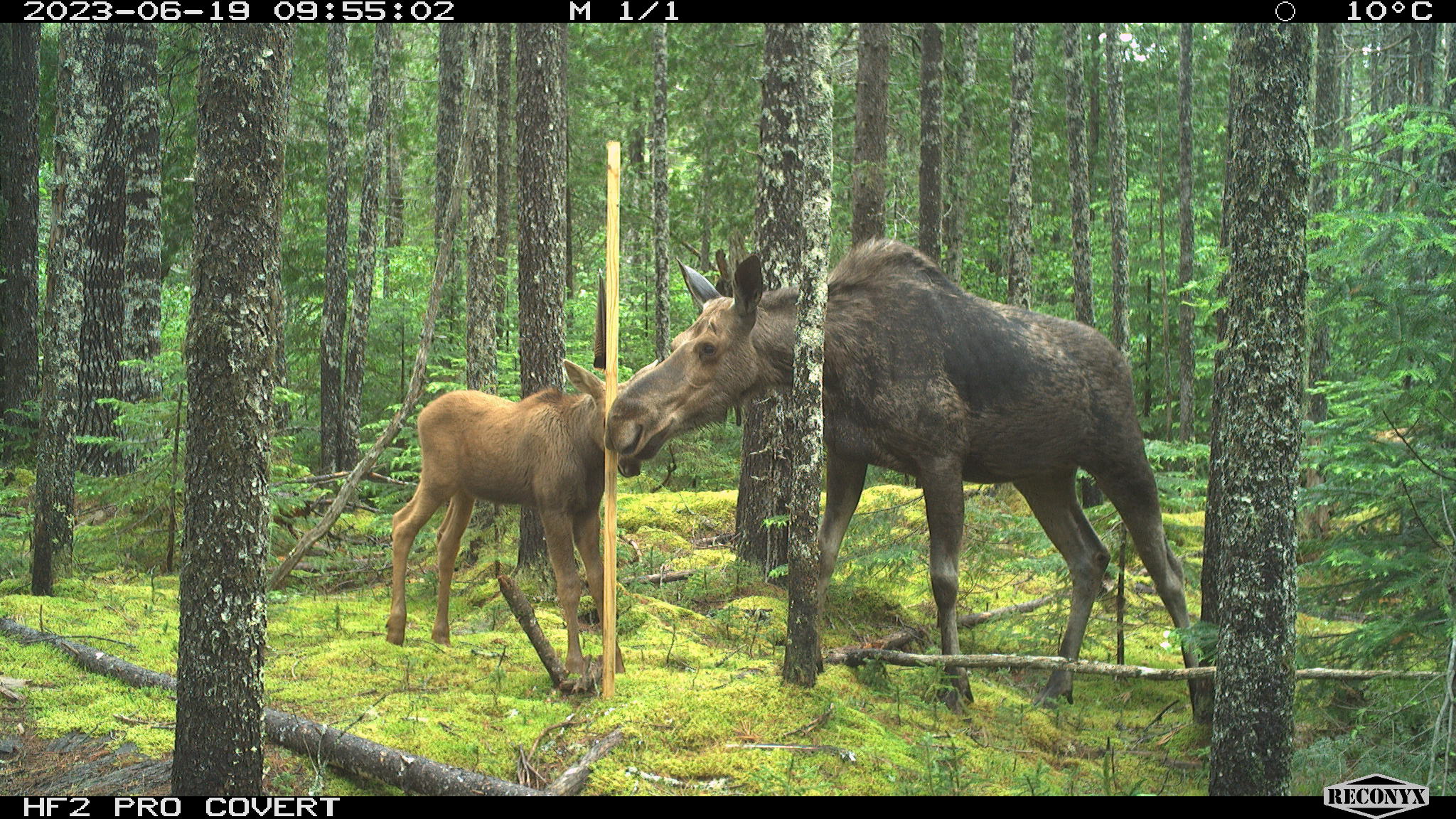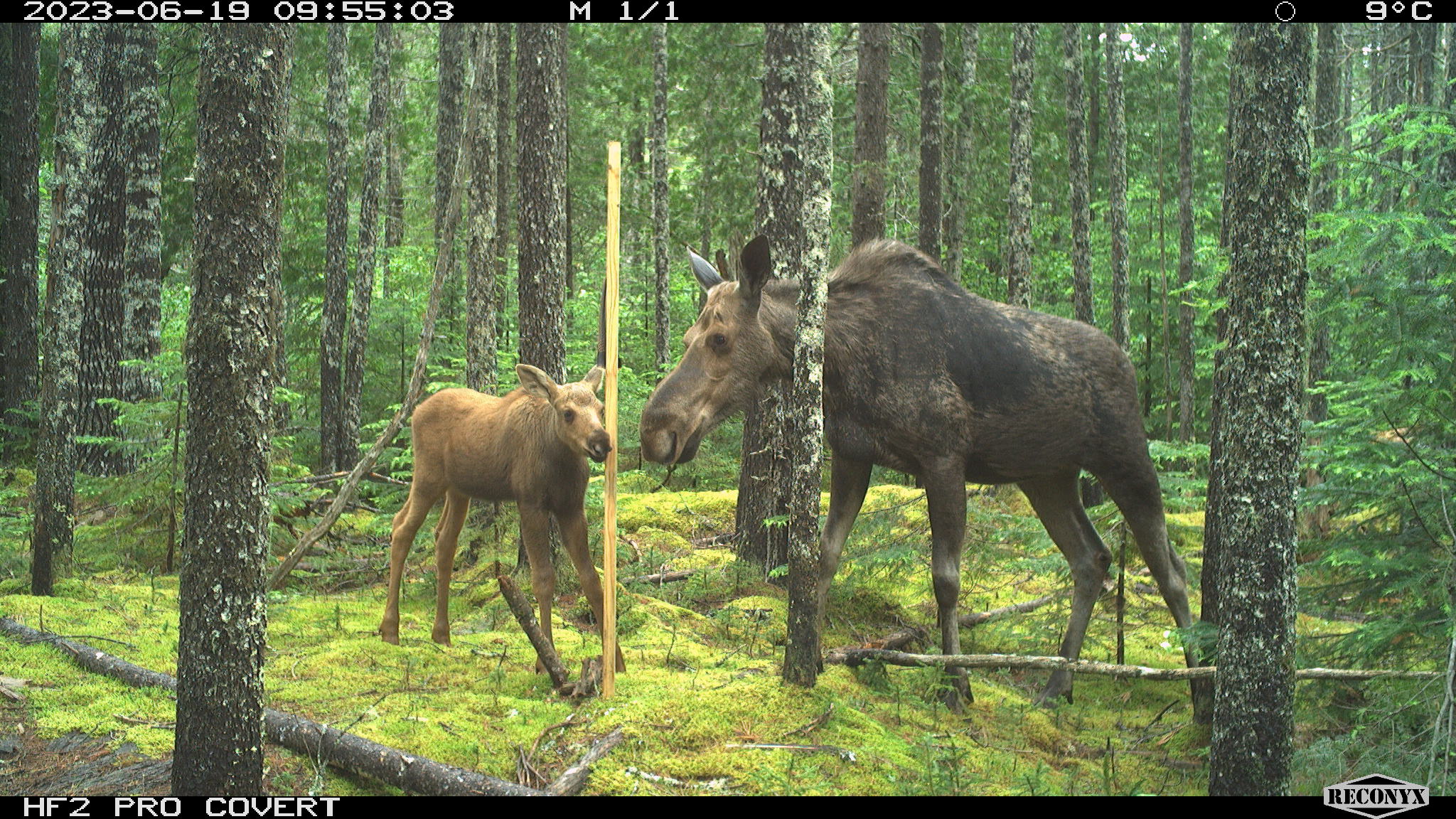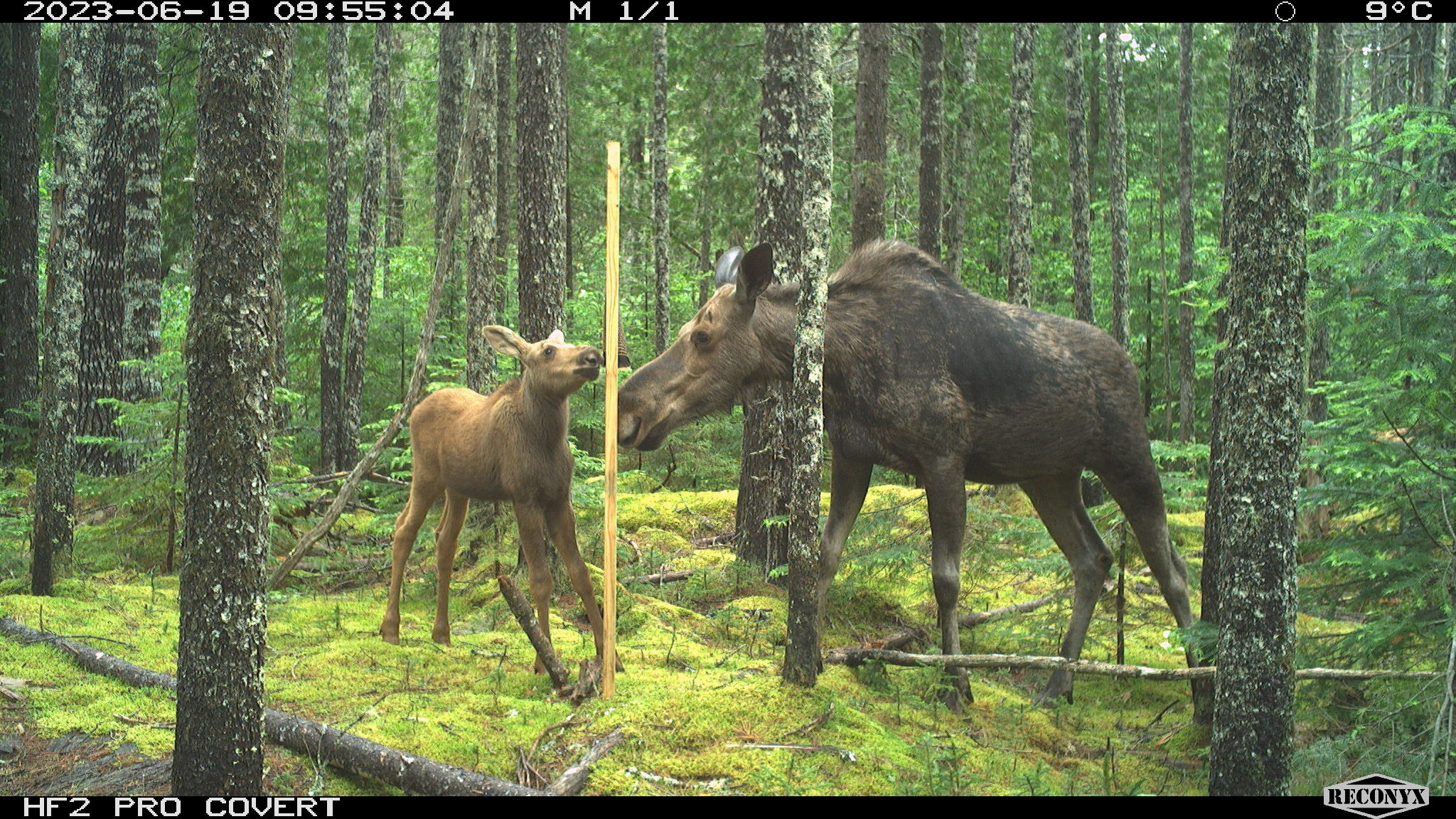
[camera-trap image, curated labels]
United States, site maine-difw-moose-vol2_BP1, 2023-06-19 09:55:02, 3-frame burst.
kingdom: Animalia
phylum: Chordata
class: Mammalia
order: Artiodactyla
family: Cervidae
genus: Alces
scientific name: Alces alces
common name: moose